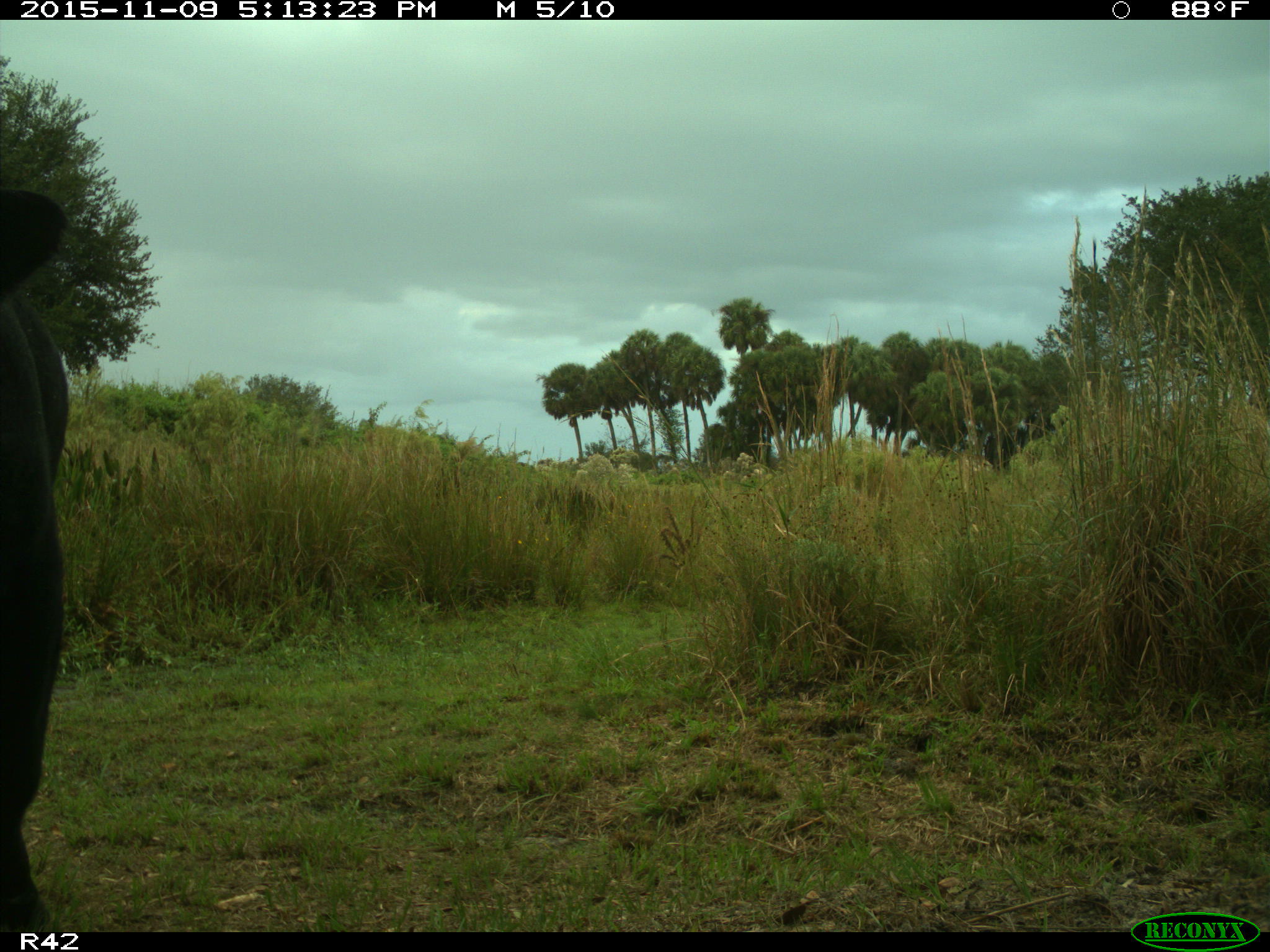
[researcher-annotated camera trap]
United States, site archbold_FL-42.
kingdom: Animalia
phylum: Chordata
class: Mammalia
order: Artiodactyla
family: Bovidae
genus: Bos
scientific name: Bos taurus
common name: domestic cow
Bos taurus (domestic cow).